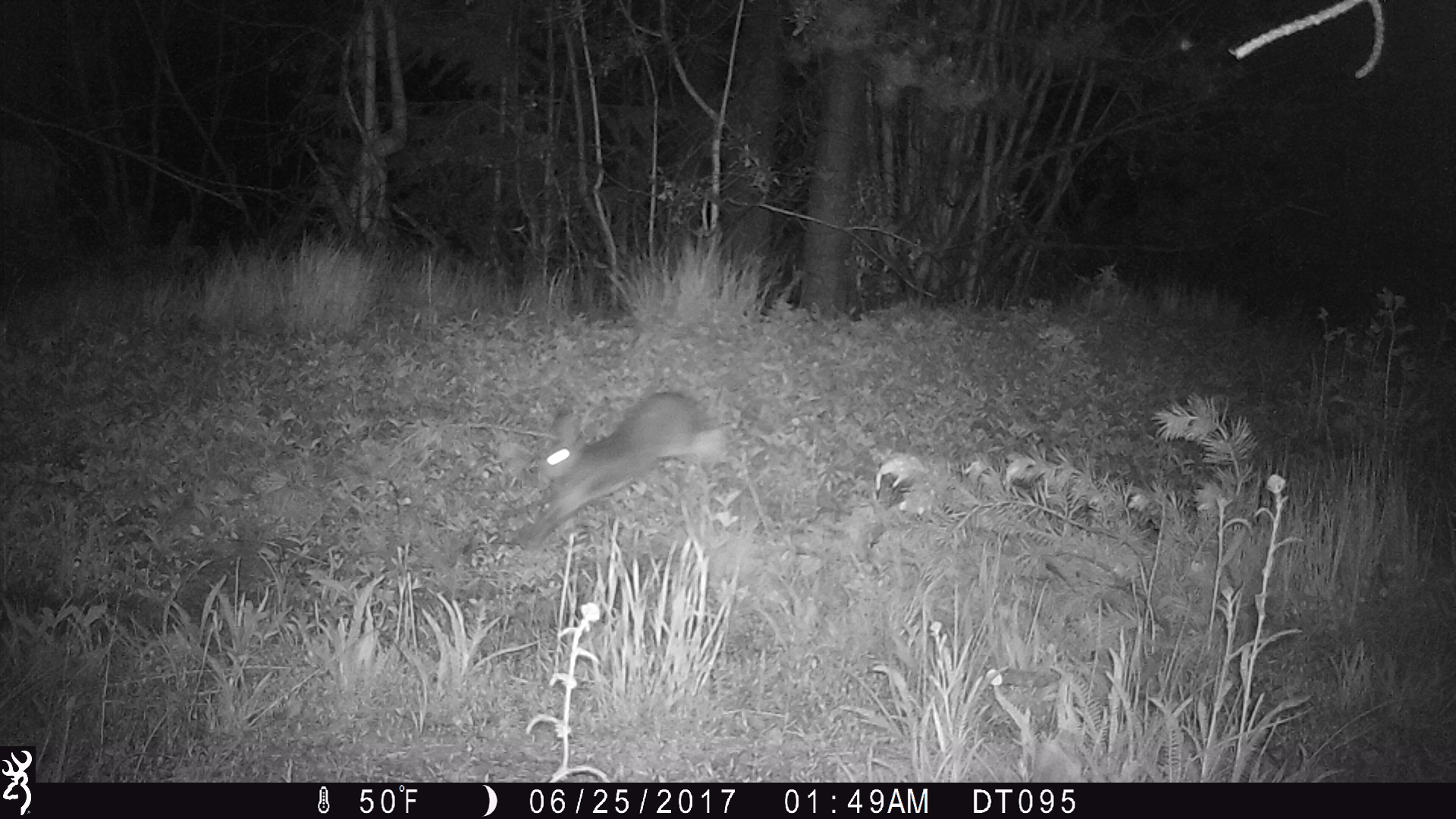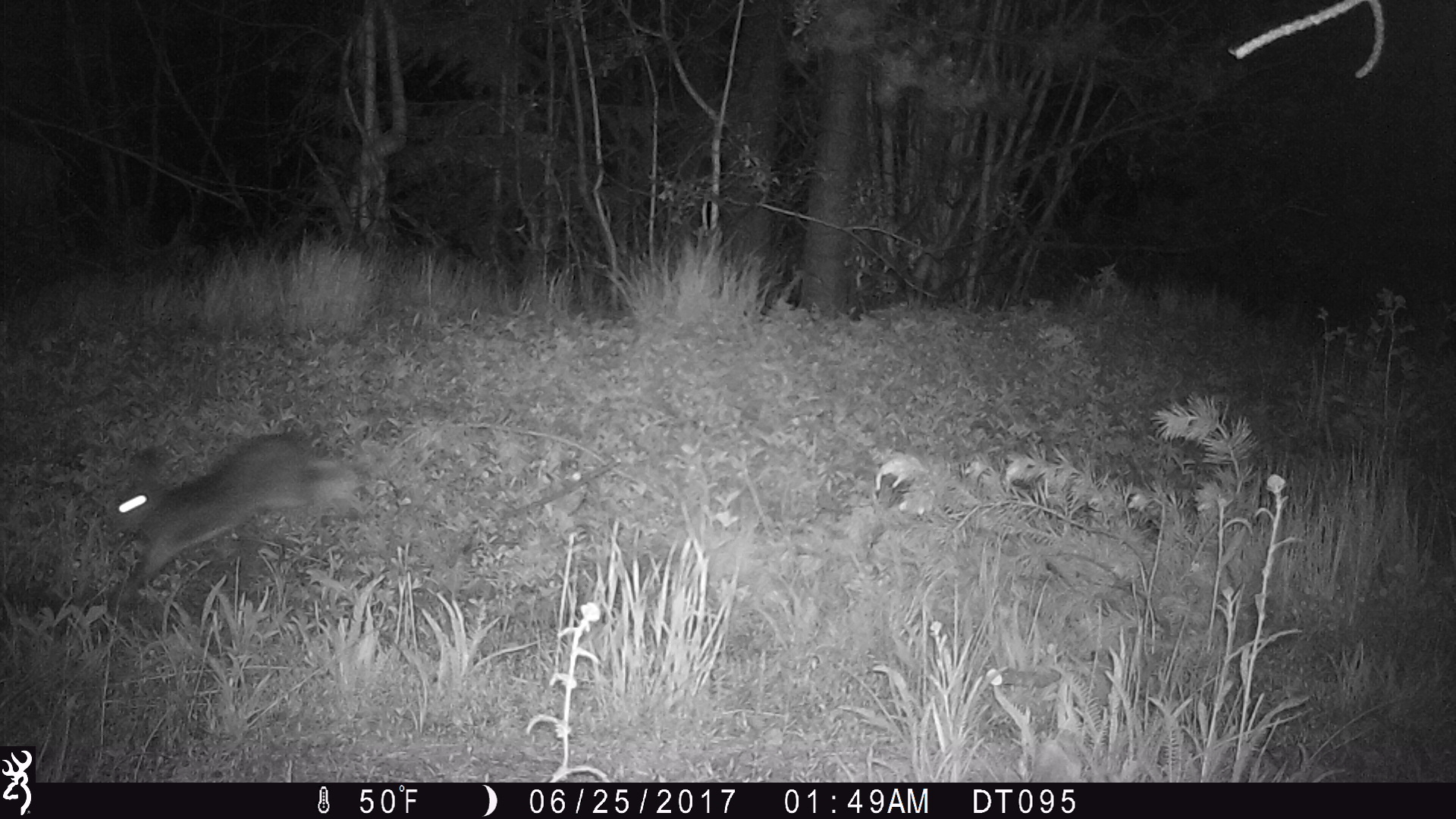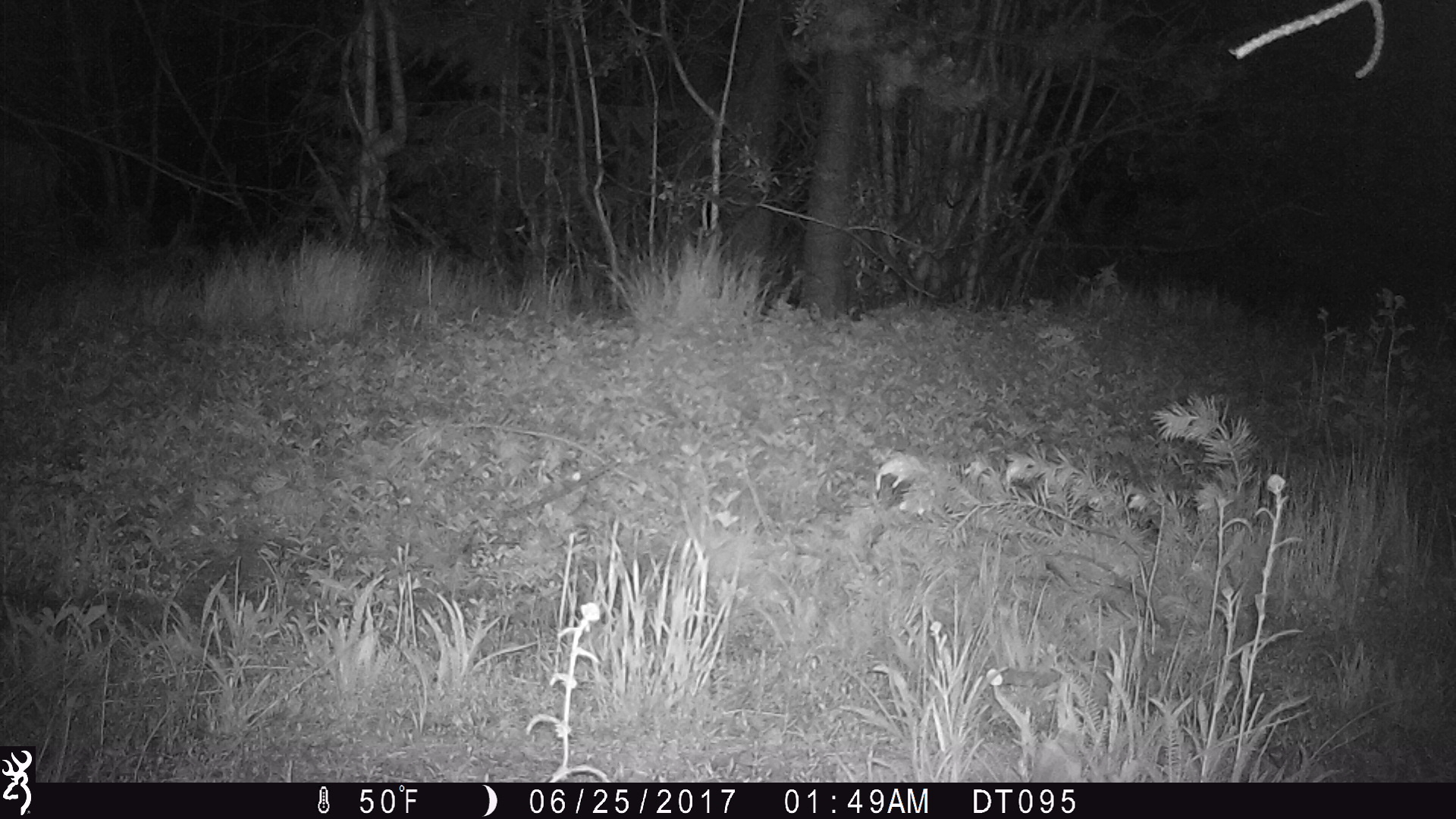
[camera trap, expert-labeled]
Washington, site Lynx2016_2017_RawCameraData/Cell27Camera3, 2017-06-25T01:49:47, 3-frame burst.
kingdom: Animalia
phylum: Chordata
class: Mammalia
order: Lagomorpha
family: Leporidae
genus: Lepus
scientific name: Lepus americanus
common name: snowshoe hare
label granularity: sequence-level